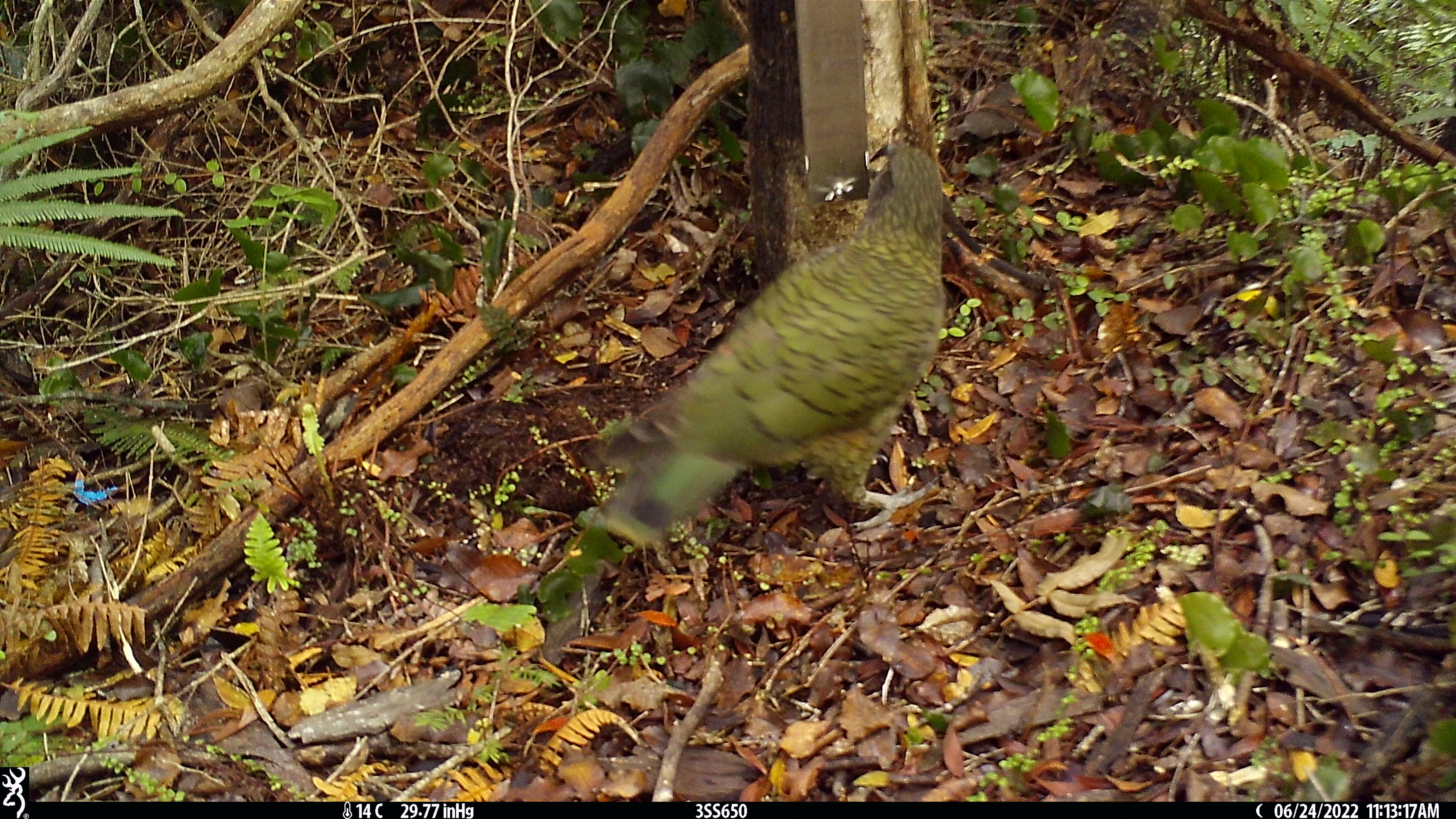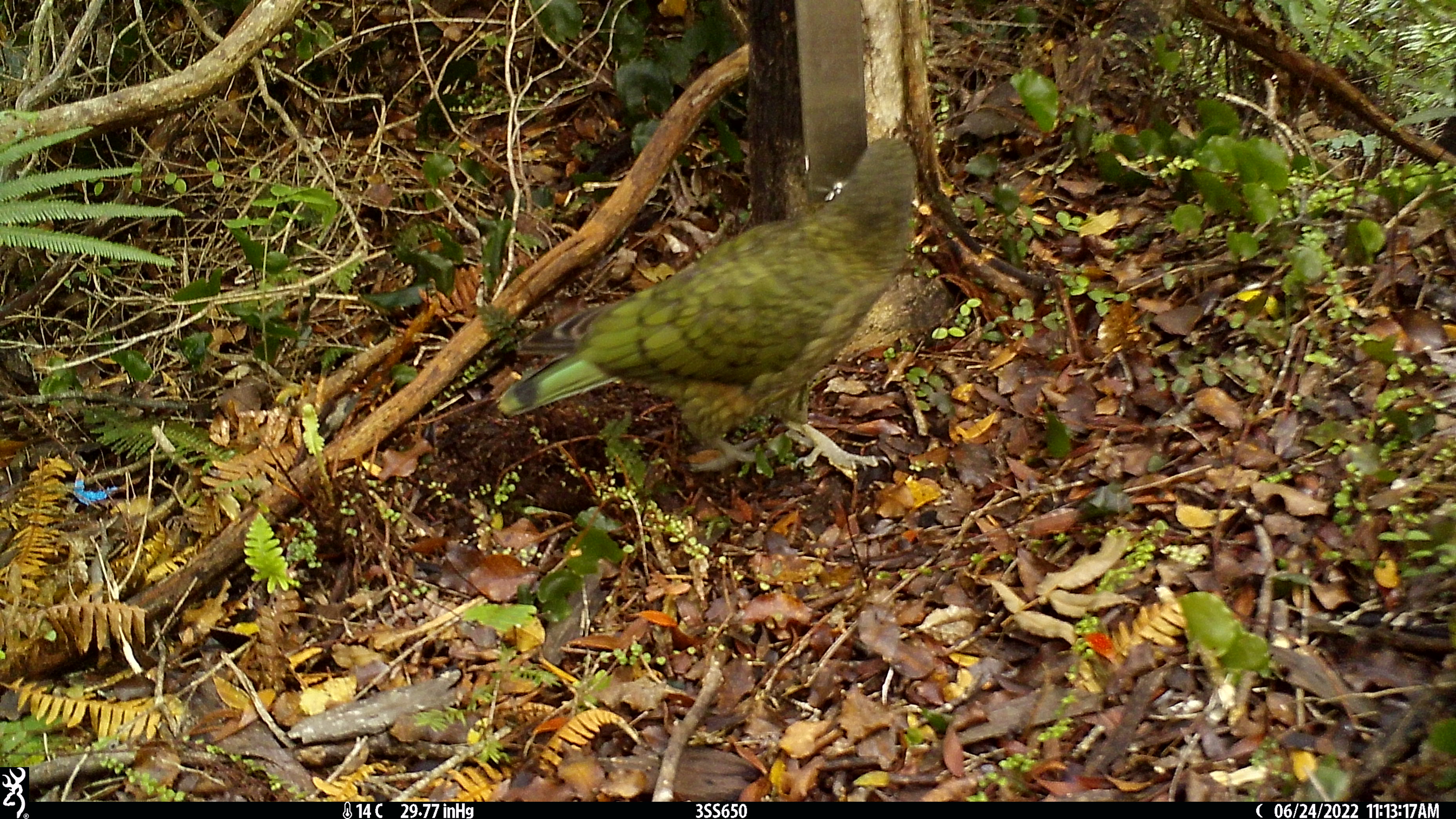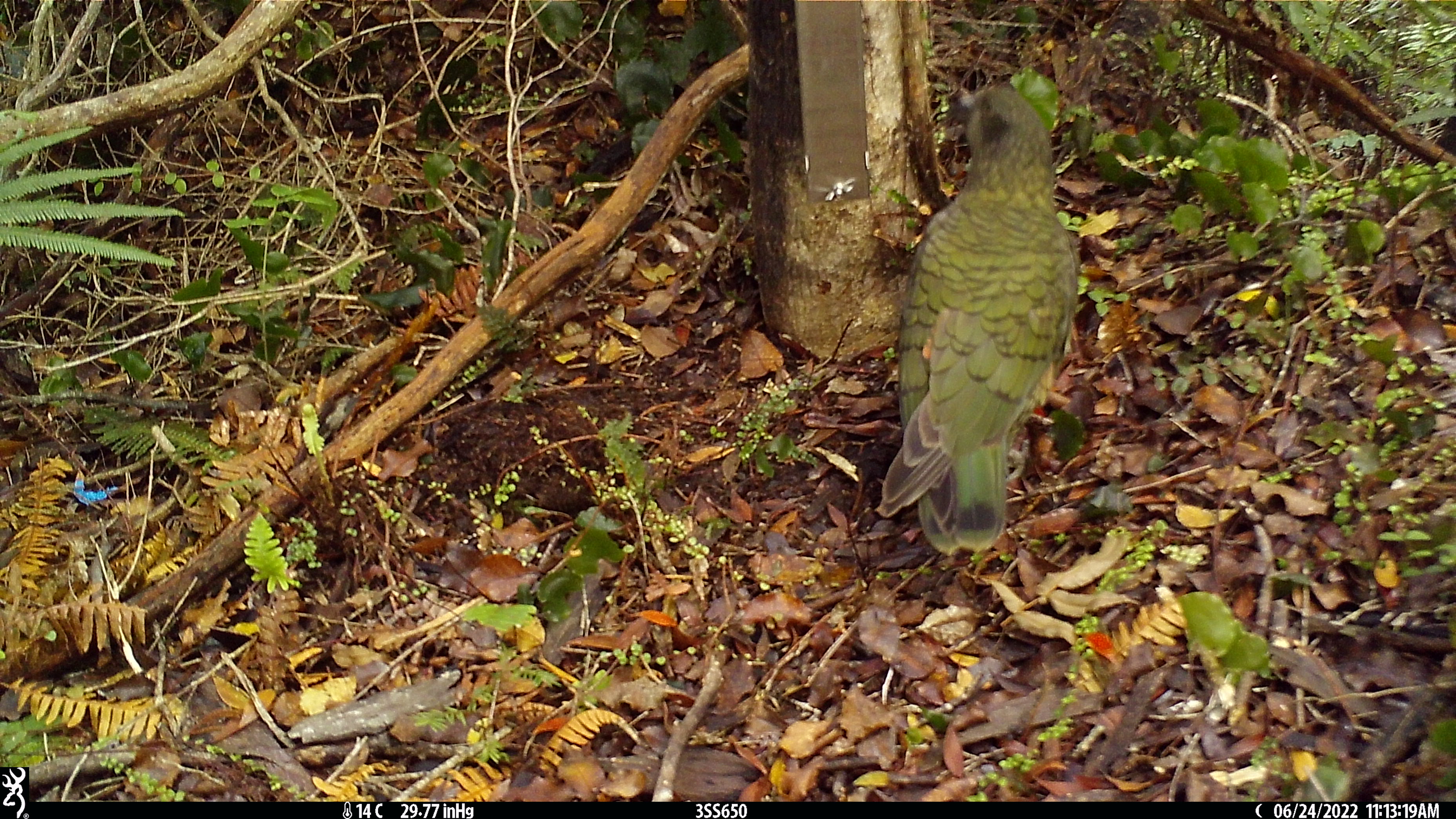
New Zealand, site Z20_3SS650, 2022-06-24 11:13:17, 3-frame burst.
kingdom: Animalia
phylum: Chordata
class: Aves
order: Psittaciformes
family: Strigopidae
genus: Nestor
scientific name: Nestor notabilis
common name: kea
Kea (Nestor notabilis).